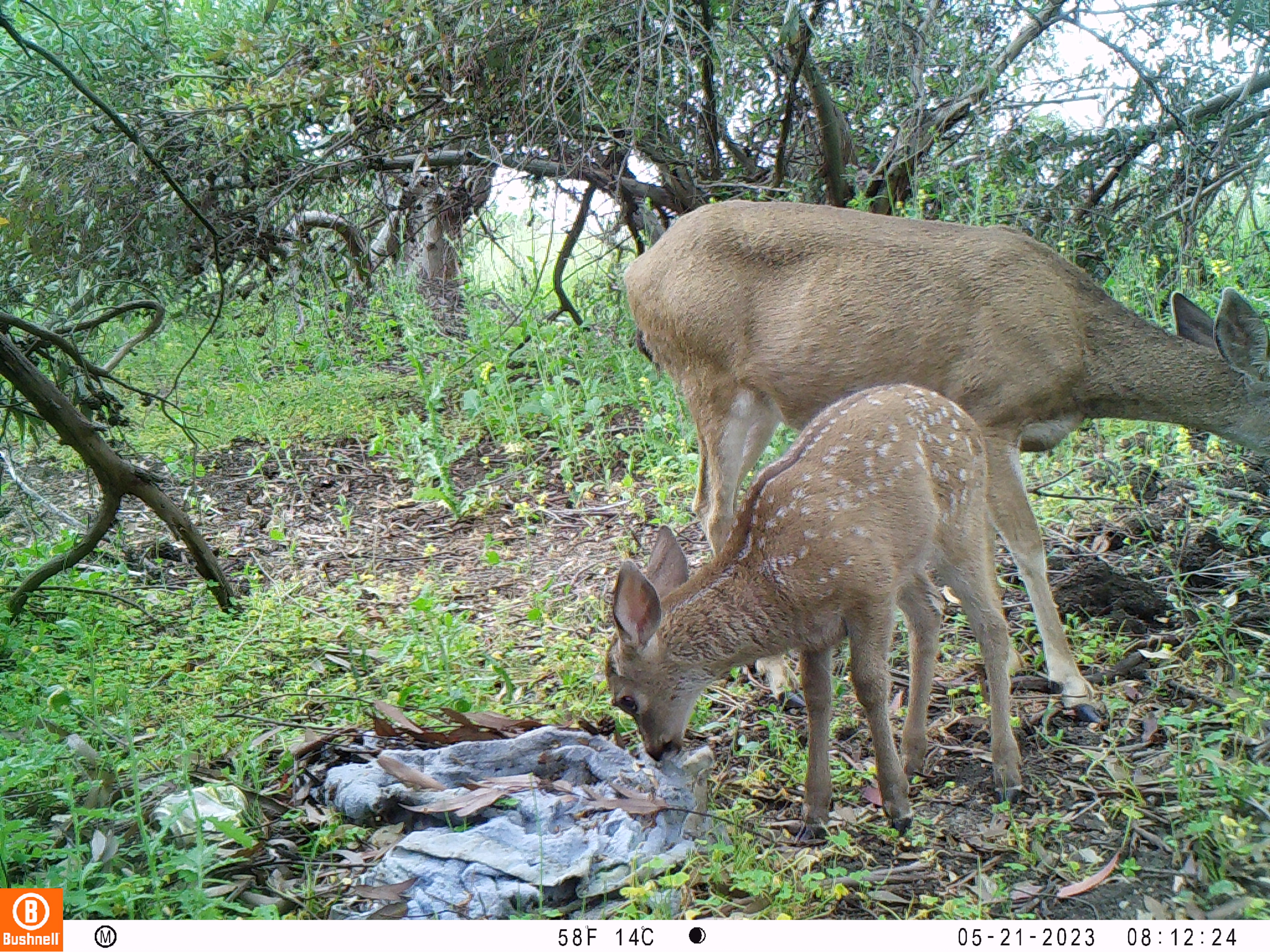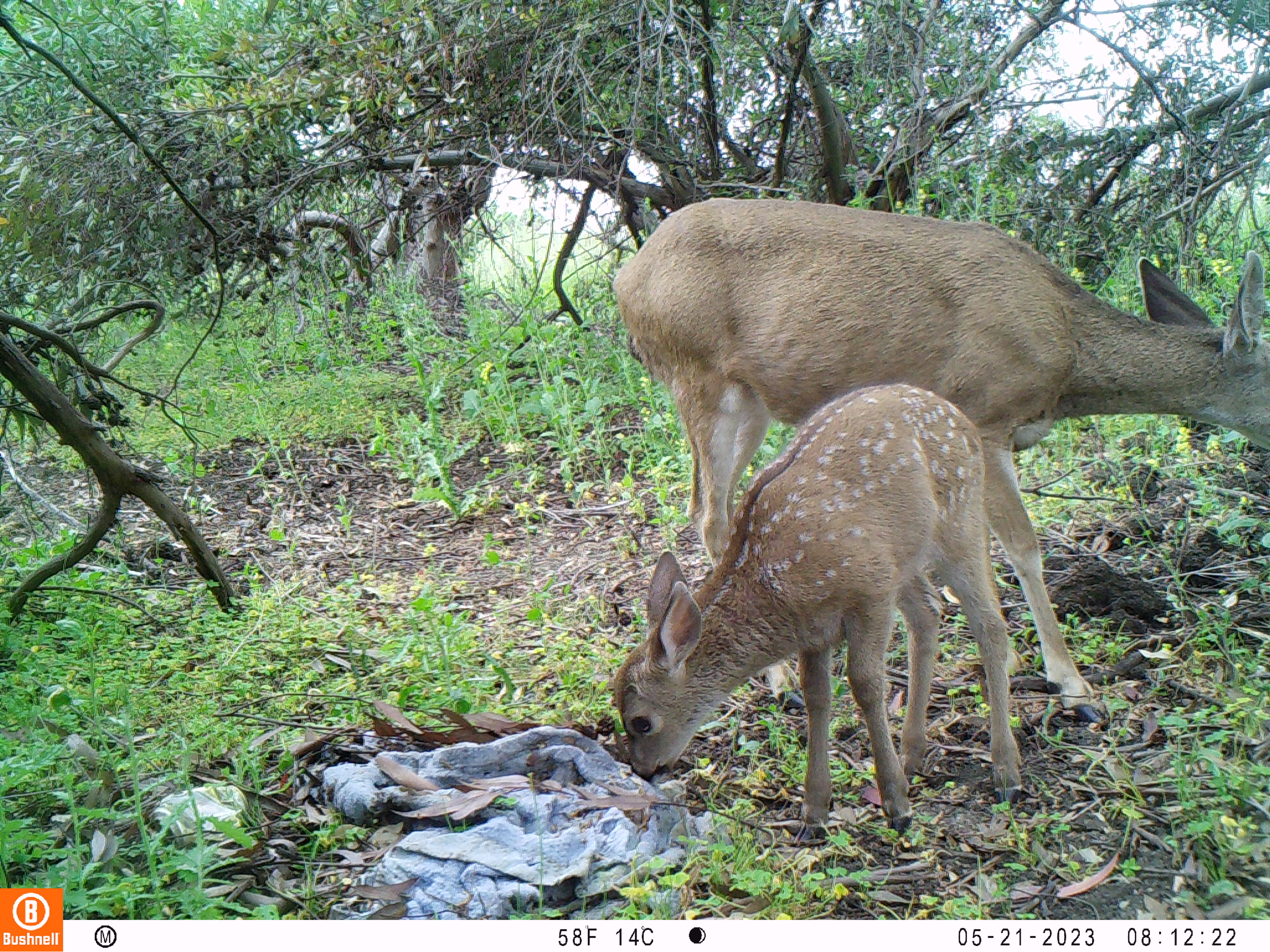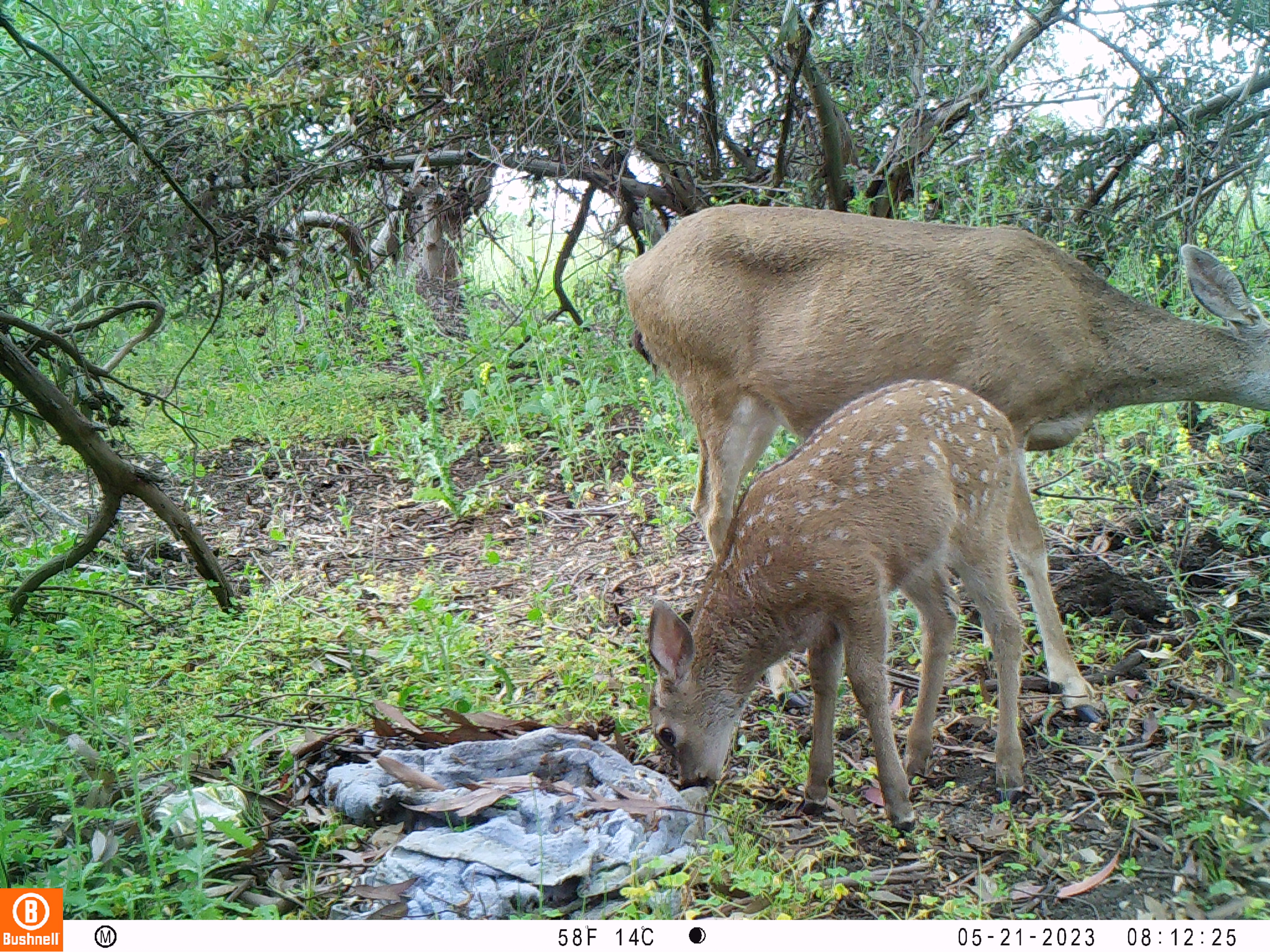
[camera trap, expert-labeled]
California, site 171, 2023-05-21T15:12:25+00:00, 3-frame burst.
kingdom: Animalia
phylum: Chordata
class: Mammalia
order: Artiodactyla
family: Cervidae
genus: Odocoileus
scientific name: Odocoileus hemionus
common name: mule deer